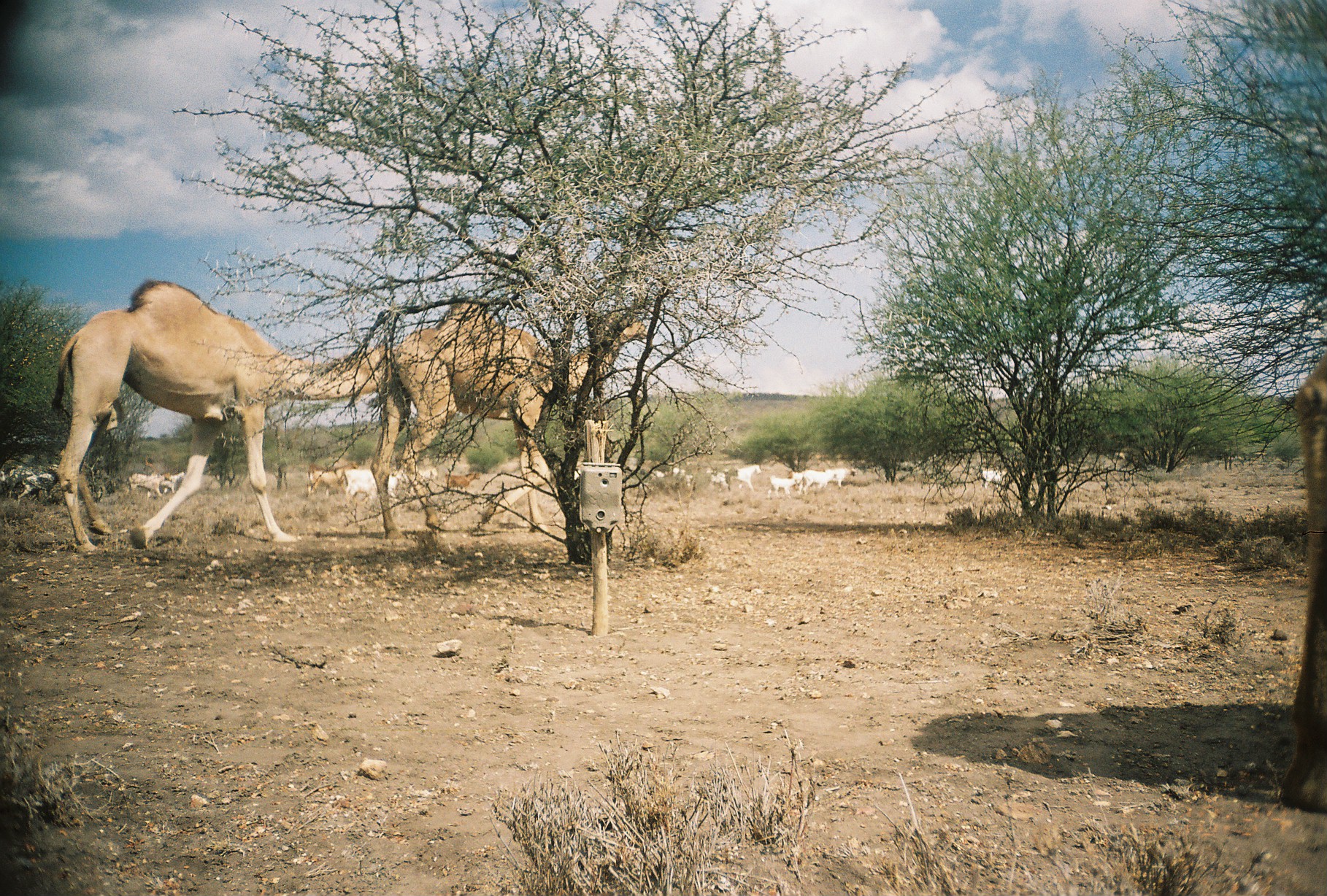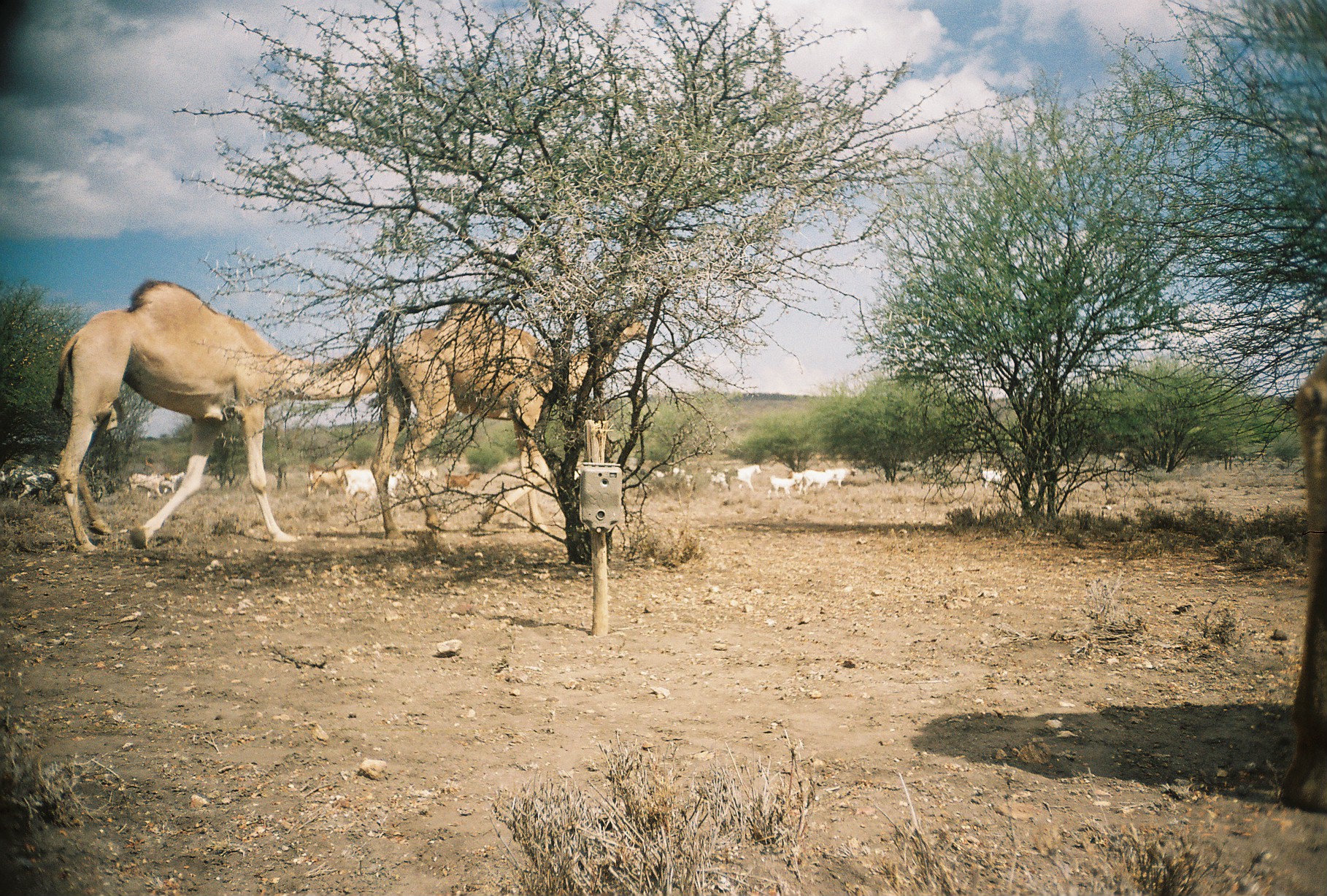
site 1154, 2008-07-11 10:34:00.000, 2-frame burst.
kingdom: Animalia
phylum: Chordata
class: Mammalia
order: Artiodactyla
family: Bovidae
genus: Capra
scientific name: Capra aegagrus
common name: wild goat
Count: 18.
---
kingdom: Animalia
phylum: Chordata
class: Mammalia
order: Artiodactyla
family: Camelidae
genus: Camelus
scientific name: Camelus dromedarius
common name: dromedary camel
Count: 3.